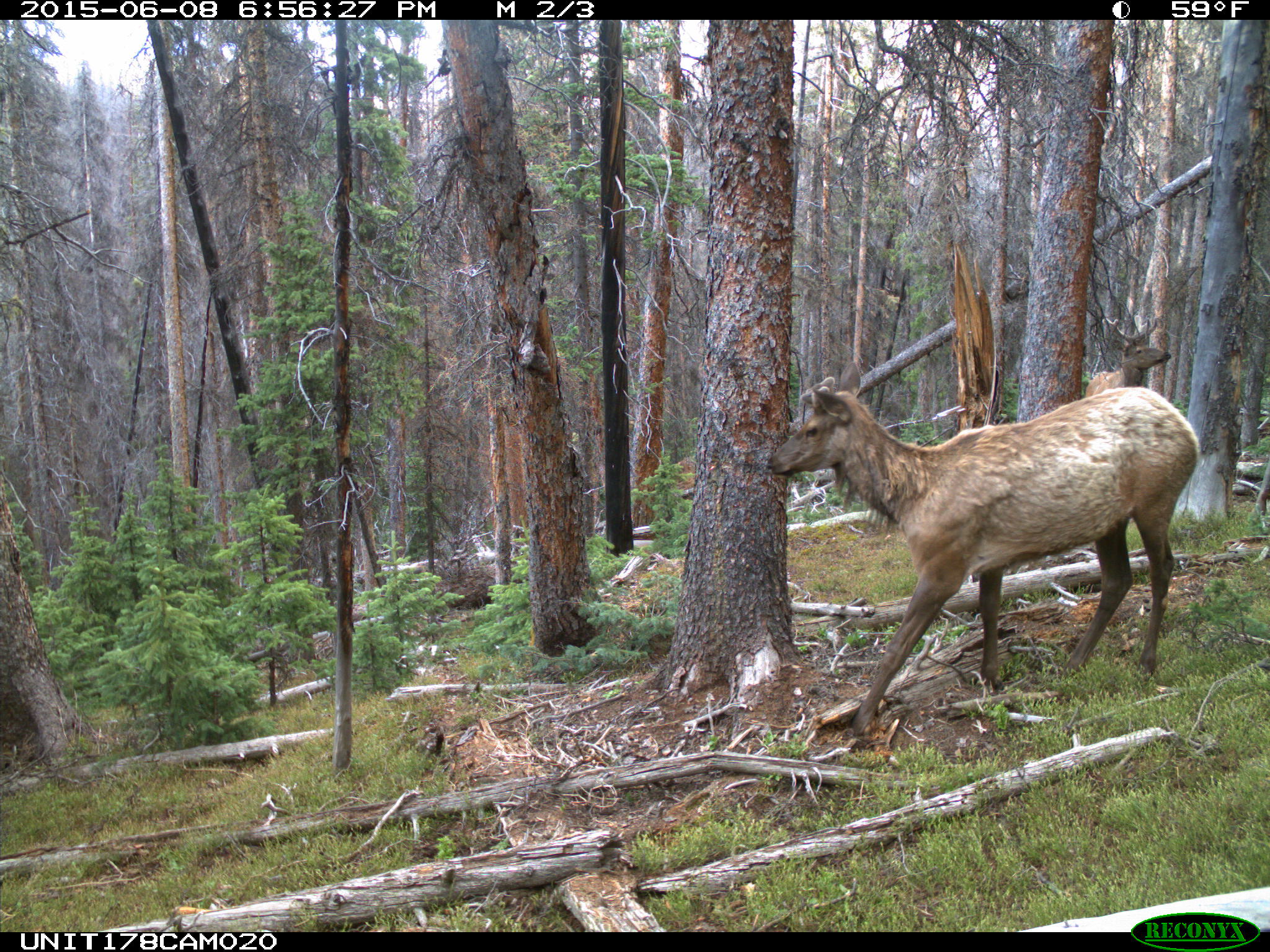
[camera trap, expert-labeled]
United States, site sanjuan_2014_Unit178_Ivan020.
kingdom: Animalia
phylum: Chordata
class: Mammalia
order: Artiodactyla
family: Cervidae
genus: Cervus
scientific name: Cervus elaphus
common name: red deer